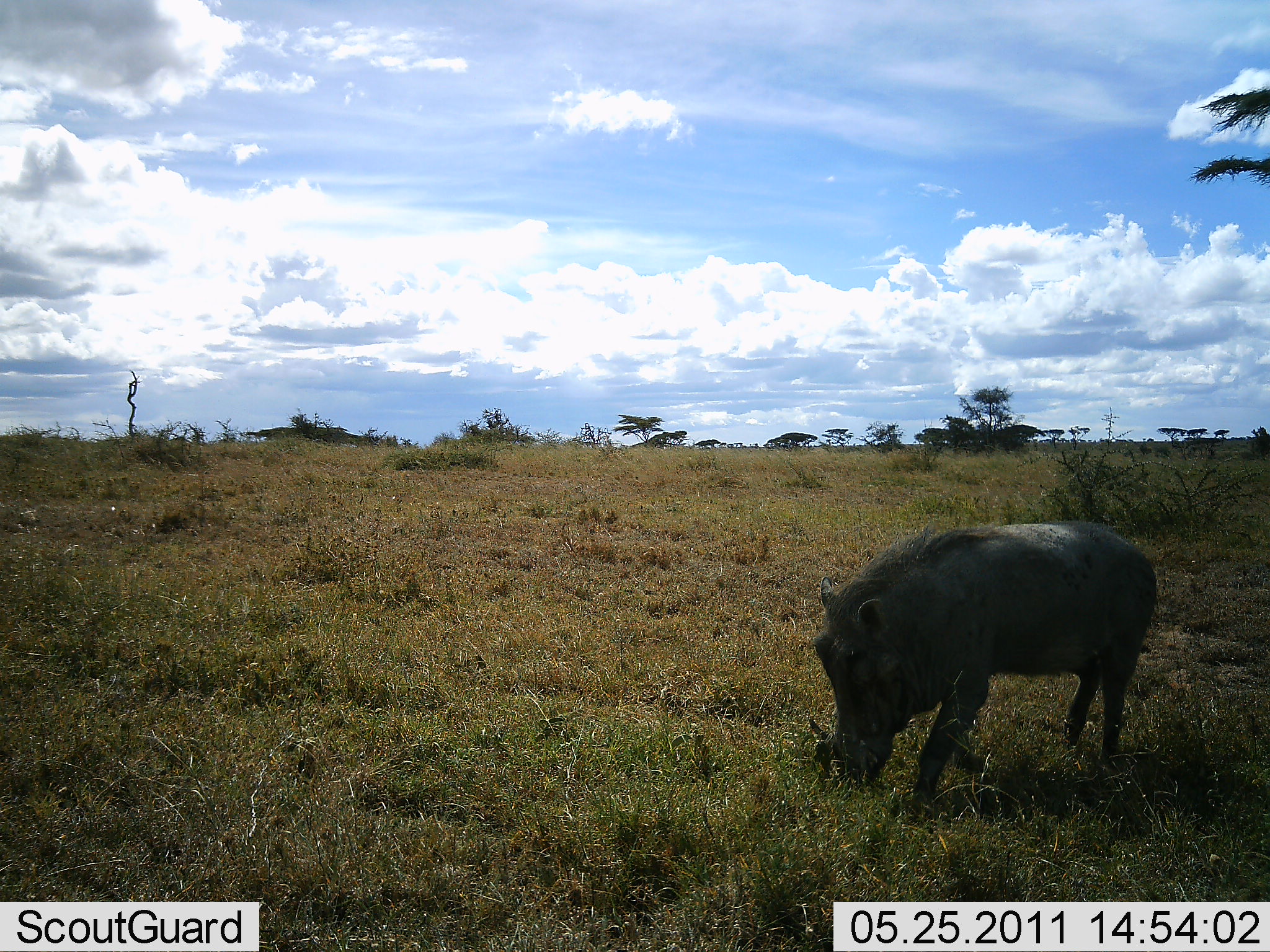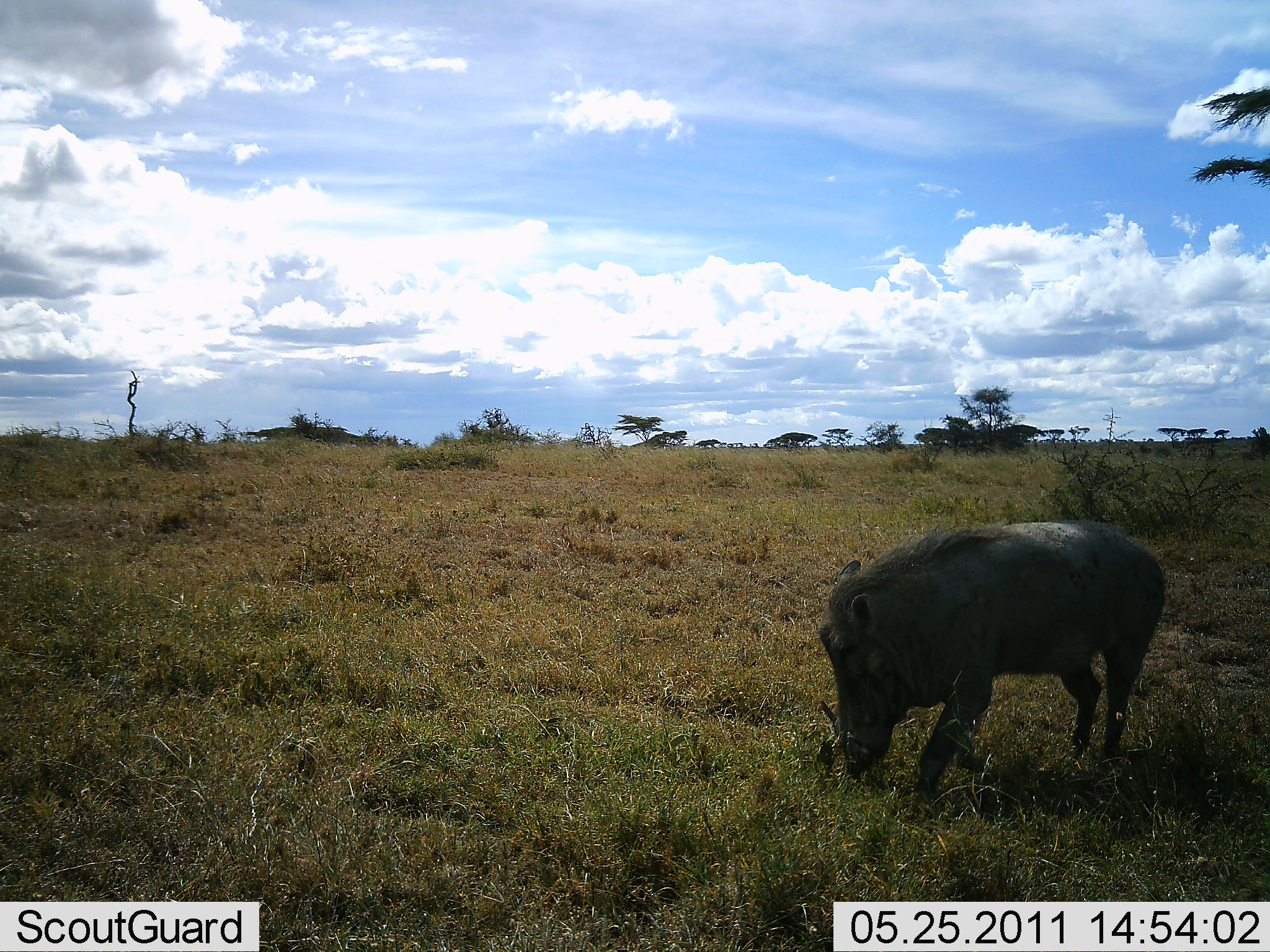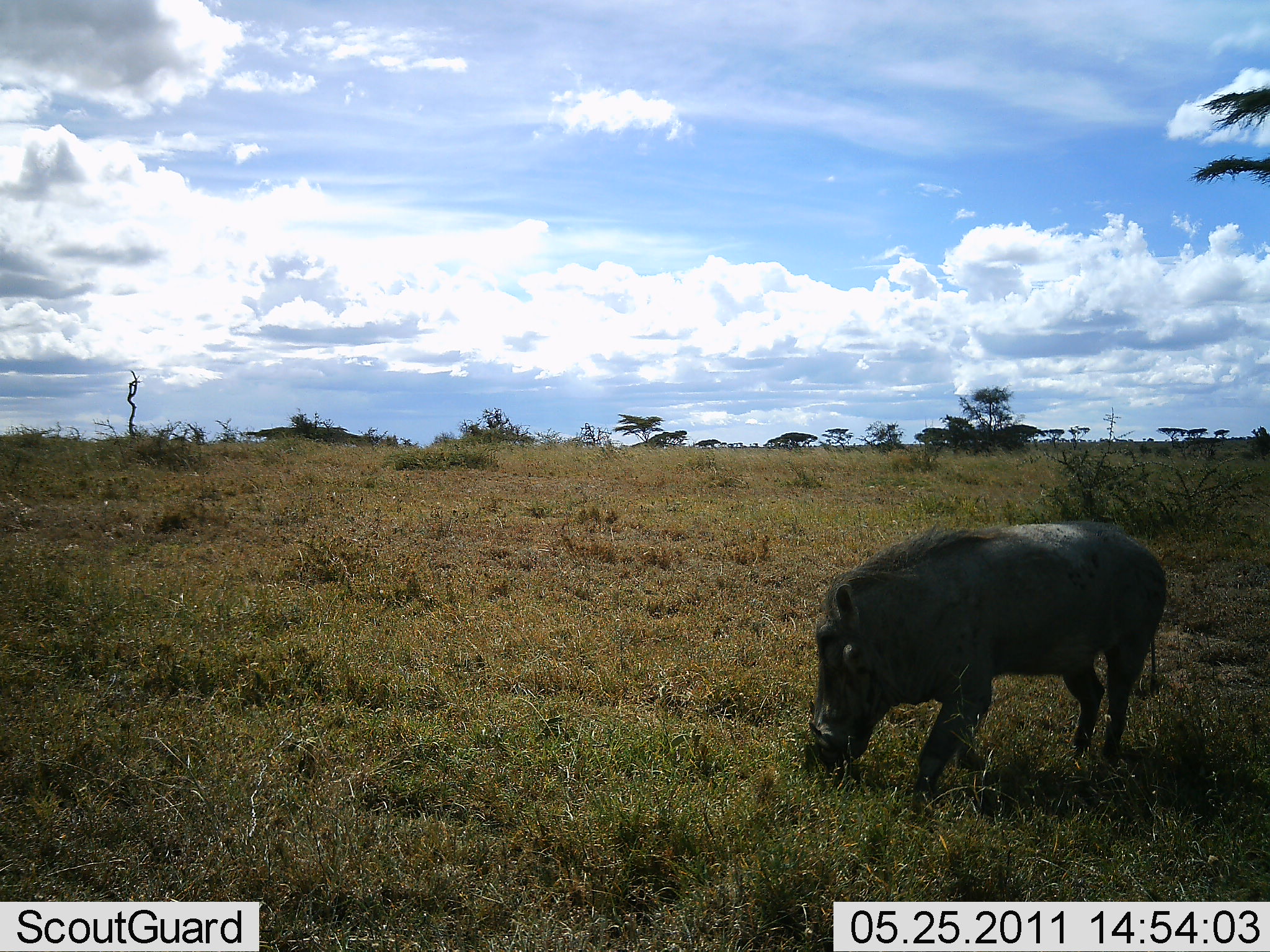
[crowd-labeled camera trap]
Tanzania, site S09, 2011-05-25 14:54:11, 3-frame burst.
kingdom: Animalia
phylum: Chordata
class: Mammalia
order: Artiodactyla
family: Suidae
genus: Phacochoerus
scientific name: Phacochoerus africanus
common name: warthog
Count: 1.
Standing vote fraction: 33%.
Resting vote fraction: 0%.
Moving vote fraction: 17%.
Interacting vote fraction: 0%.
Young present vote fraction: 0%.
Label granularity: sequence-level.